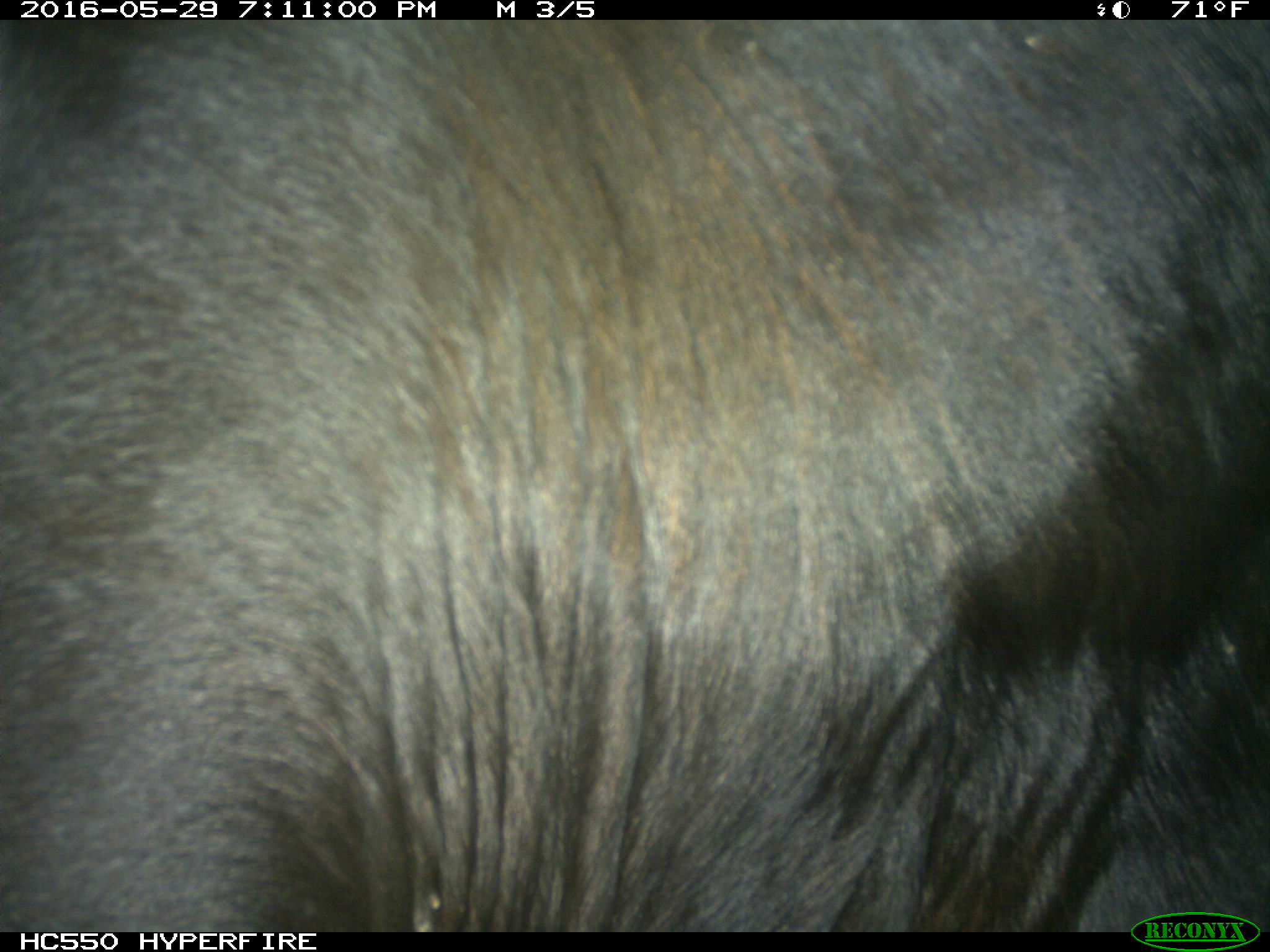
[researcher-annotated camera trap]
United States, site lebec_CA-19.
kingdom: Animalia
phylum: Chordata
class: Mammalia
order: Artiodactyla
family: Bovidae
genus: Bos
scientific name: Bos taurus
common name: domestic cow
Bos taurus (domestic cow).